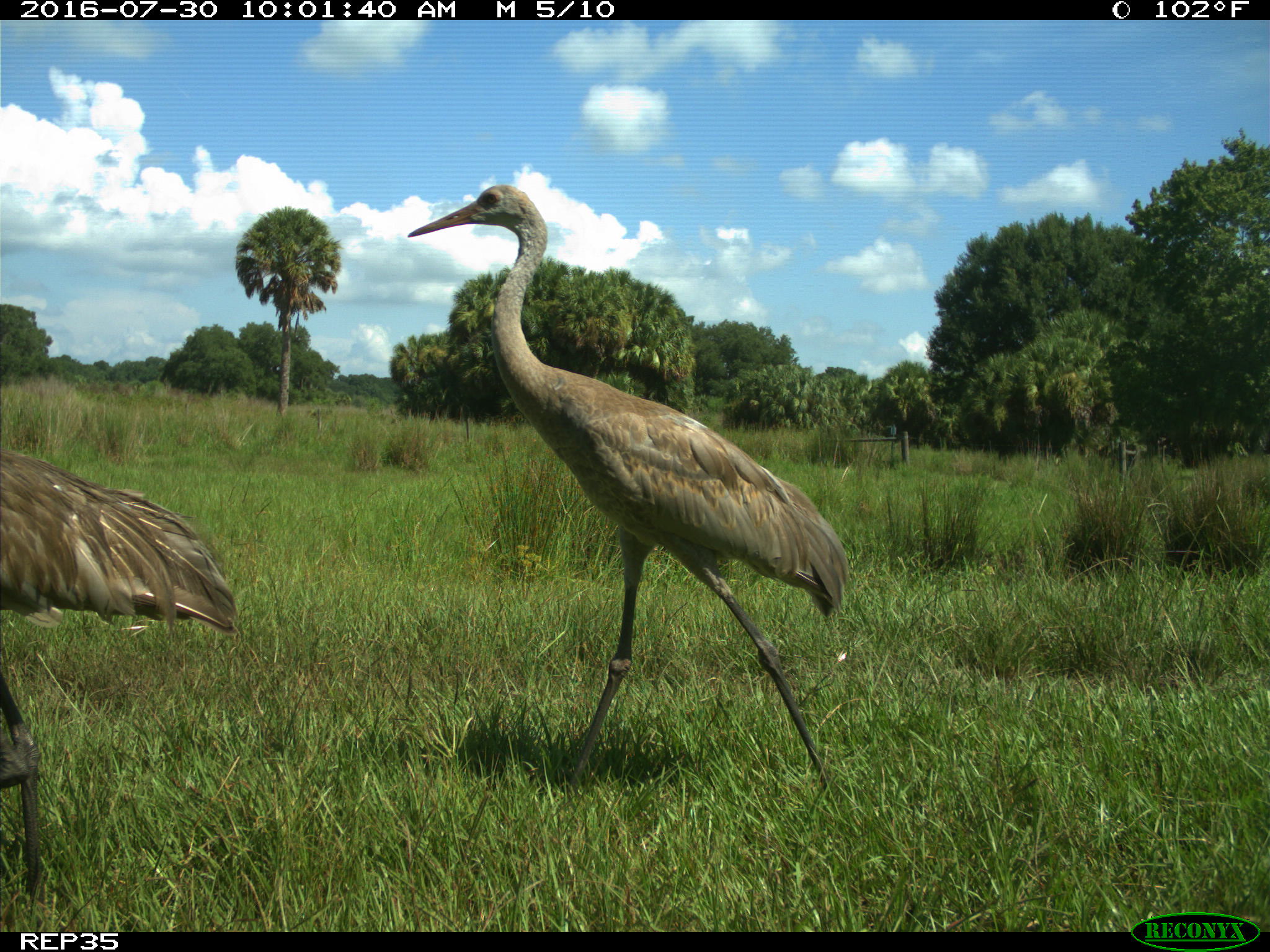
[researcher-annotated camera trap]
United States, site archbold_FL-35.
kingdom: Animalia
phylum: Chordata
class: Aves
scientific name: Aves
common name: birds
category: unidentified bird